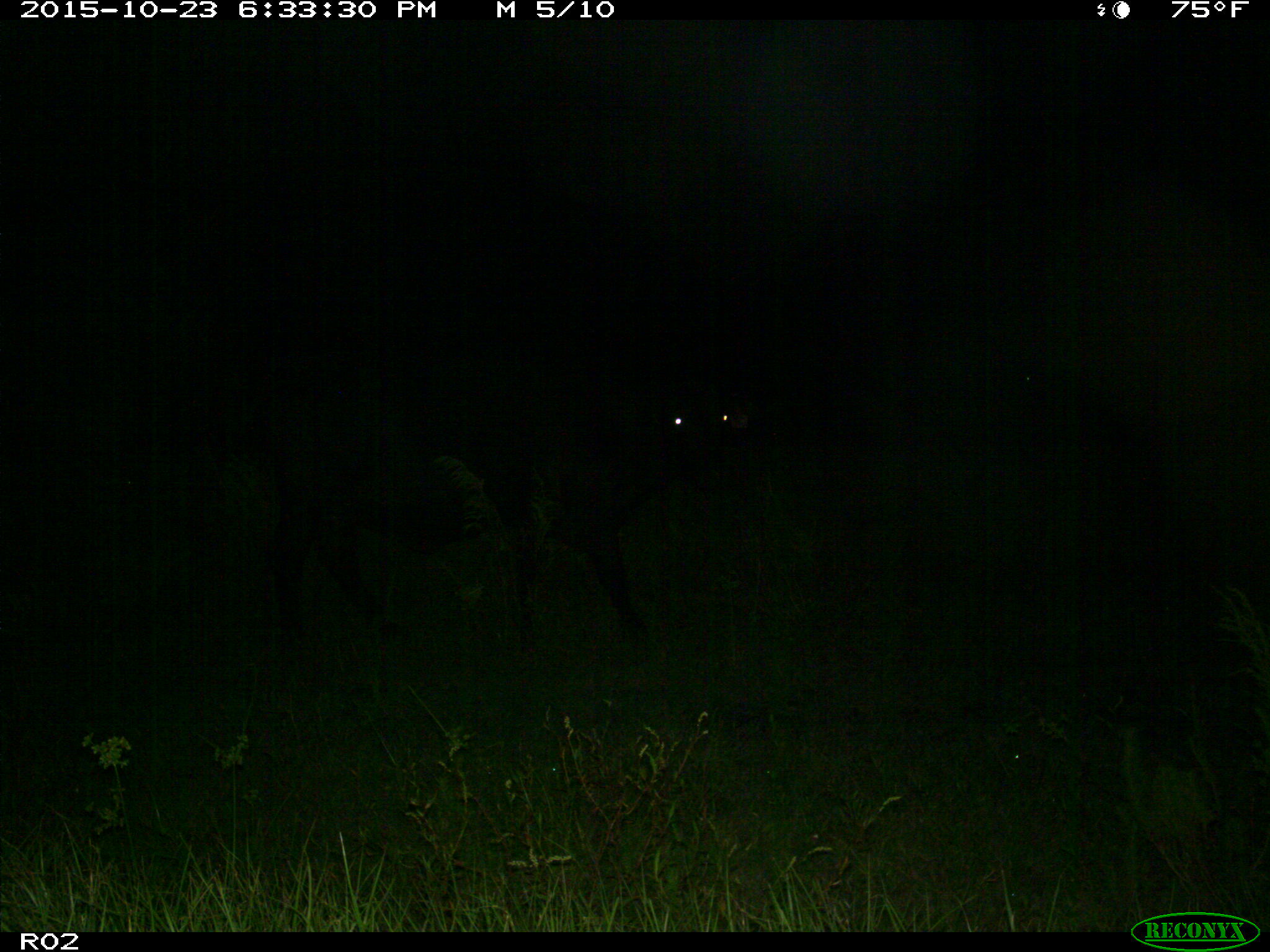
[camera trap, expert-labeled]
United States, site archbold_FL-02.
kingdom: Animalia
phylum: Chordata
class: Mammalia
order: Artiodactyla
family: Bovidae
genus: Bos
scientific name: Bos taurus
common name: domestic cow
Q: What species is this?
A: Bos taurus (domestic cow).